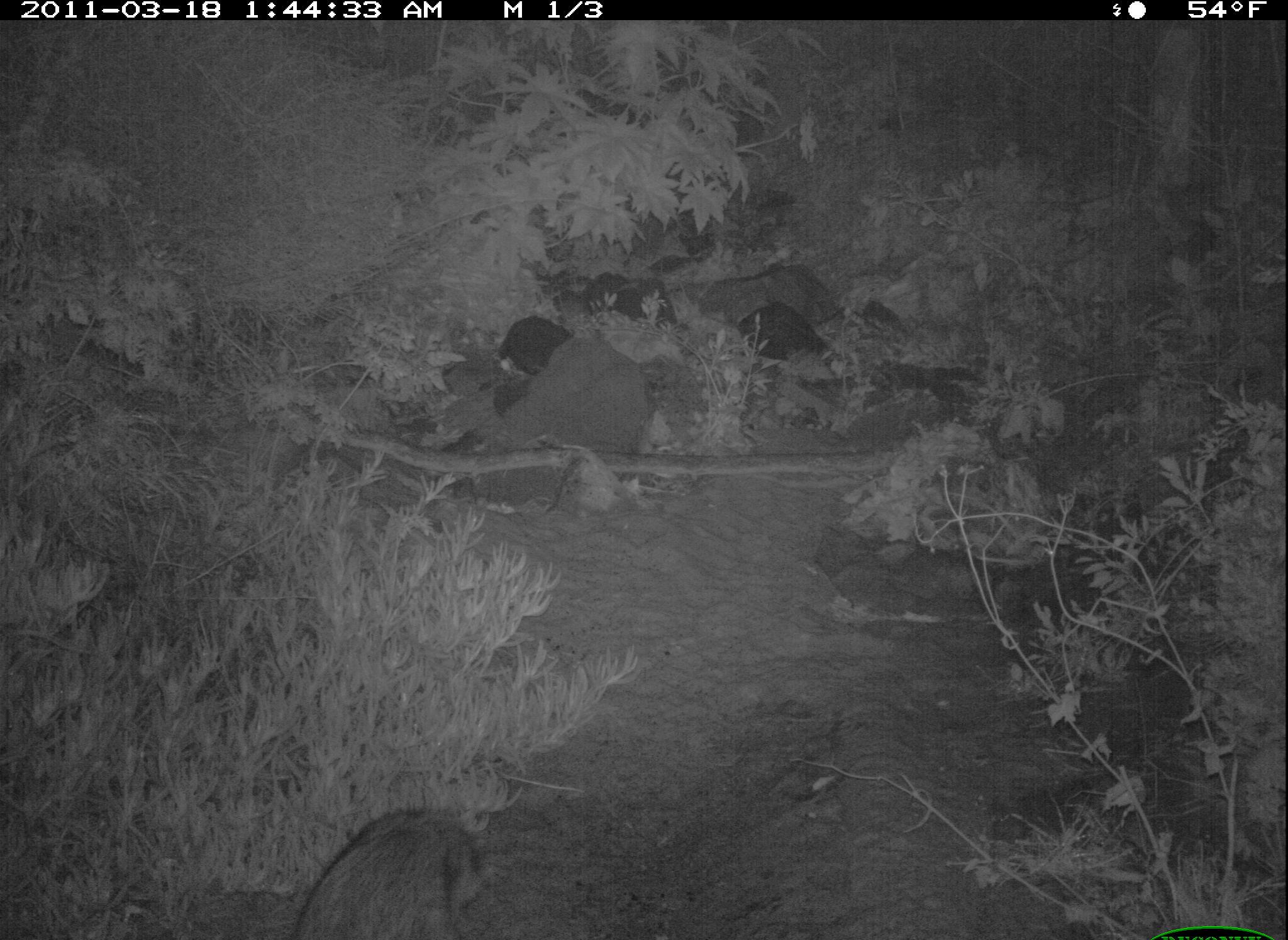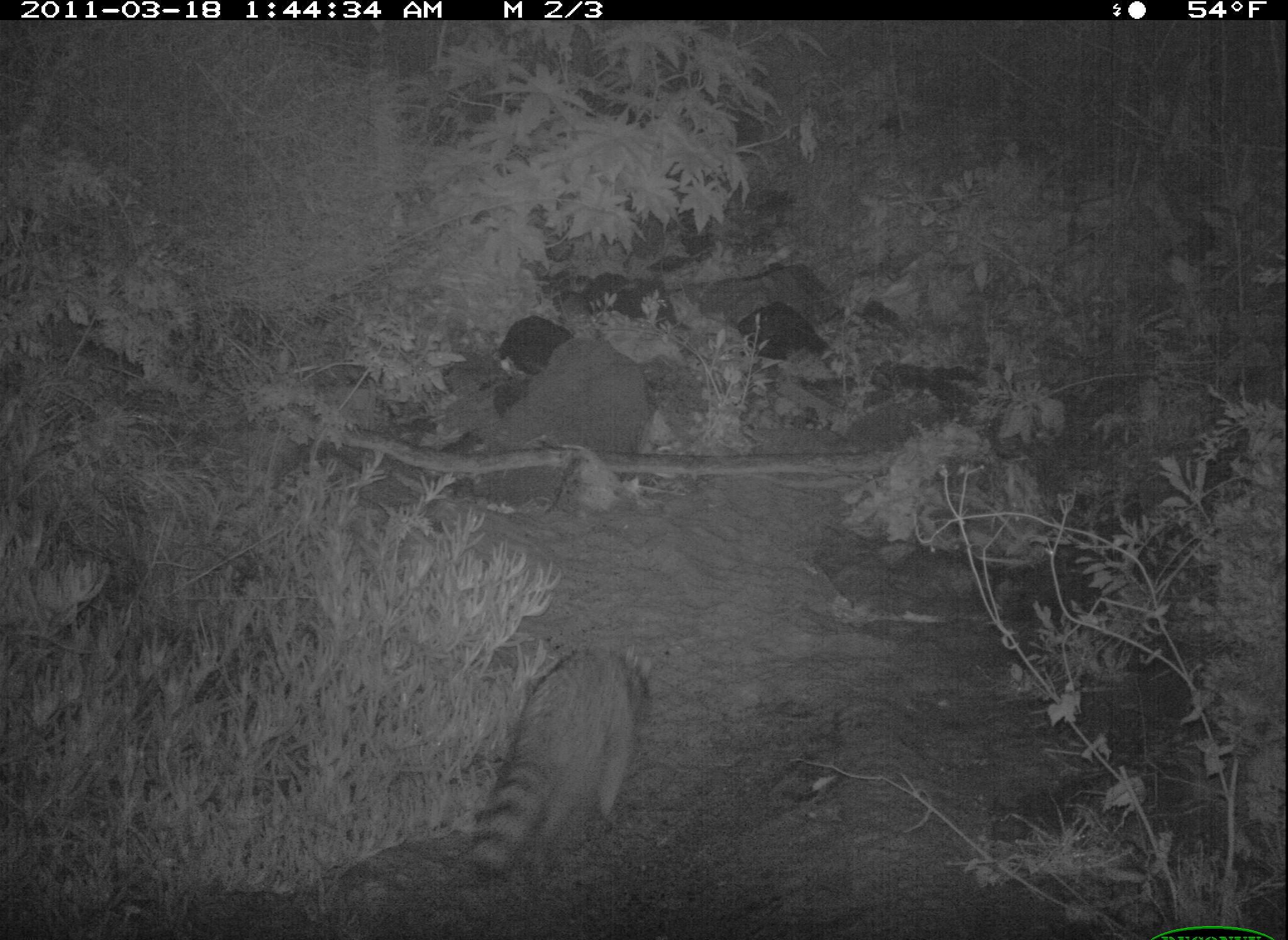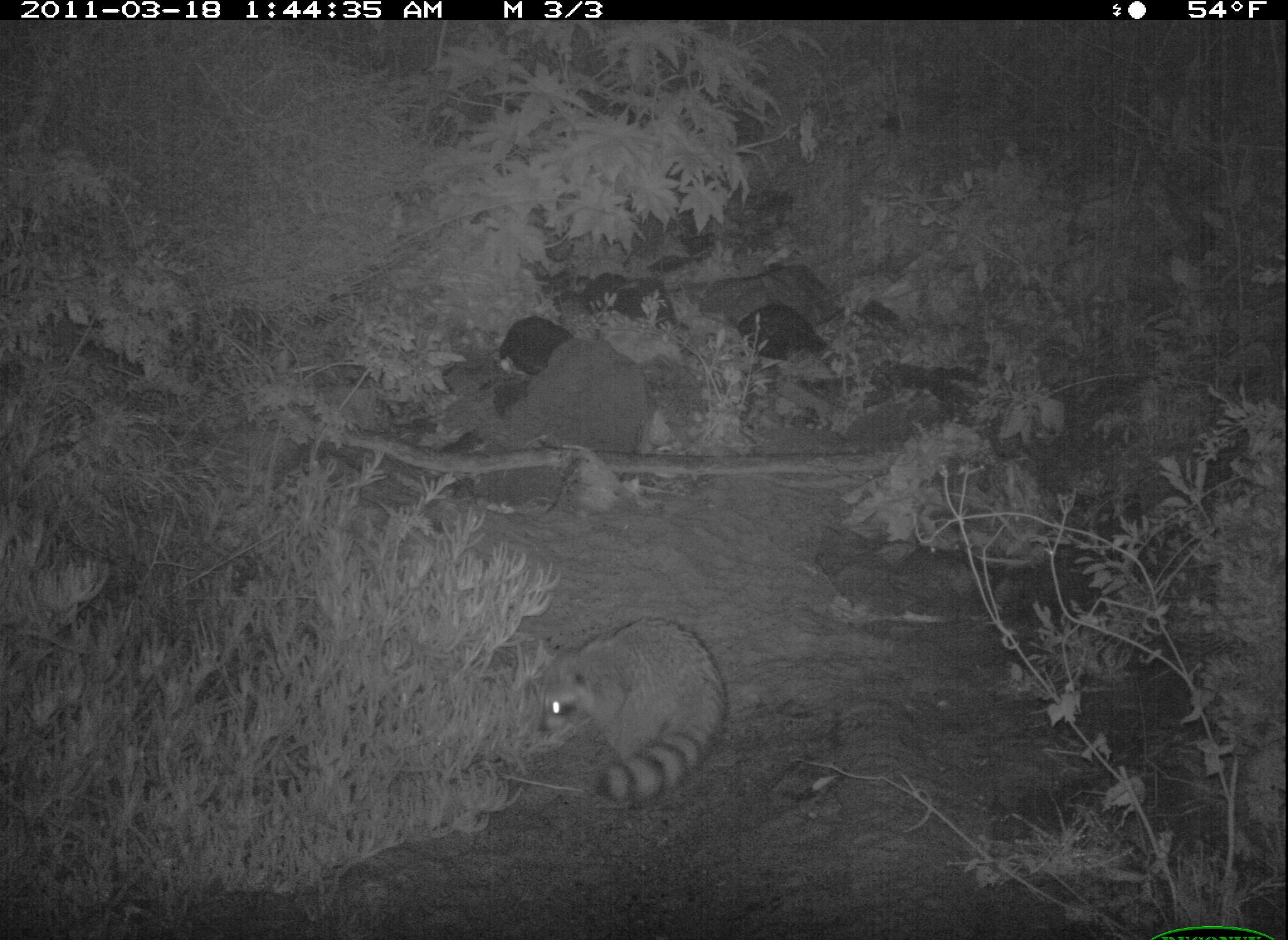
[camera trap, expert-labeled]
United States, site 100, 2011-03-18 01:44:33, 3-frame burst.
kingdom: Animalia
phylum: Chordata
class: Mammalia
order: Carnivora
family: Procyonidae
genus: Procyon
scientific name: Procyon lotor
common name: raccoon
Raccoon (Procyon lotor).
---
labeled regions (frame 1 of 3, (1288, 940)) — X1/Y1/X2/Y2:
raccoon: 259/793/522/940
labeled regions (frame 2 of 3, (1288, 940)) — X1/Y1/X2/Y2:
raccoon: 459/635/658/891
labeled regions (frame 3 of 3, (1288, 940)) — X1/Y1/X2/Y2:
raccoon: 523/598/747/831